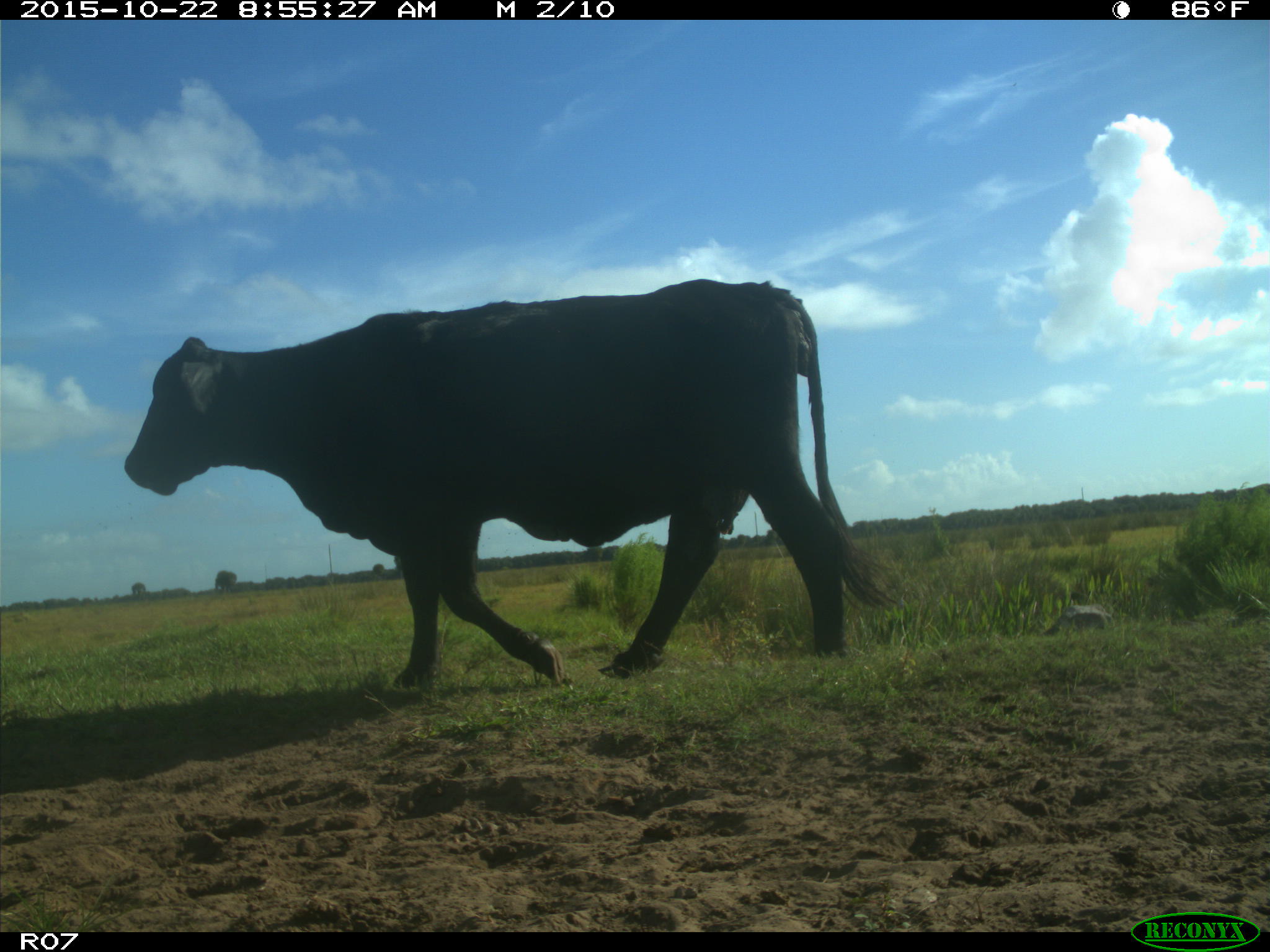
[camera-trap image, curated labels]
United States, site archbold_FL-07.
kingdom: Animalia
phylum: Chordata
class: Mammalia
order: Artiodactyla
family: Bovidae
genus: Bos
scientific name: Bos taurus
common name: domestic cow